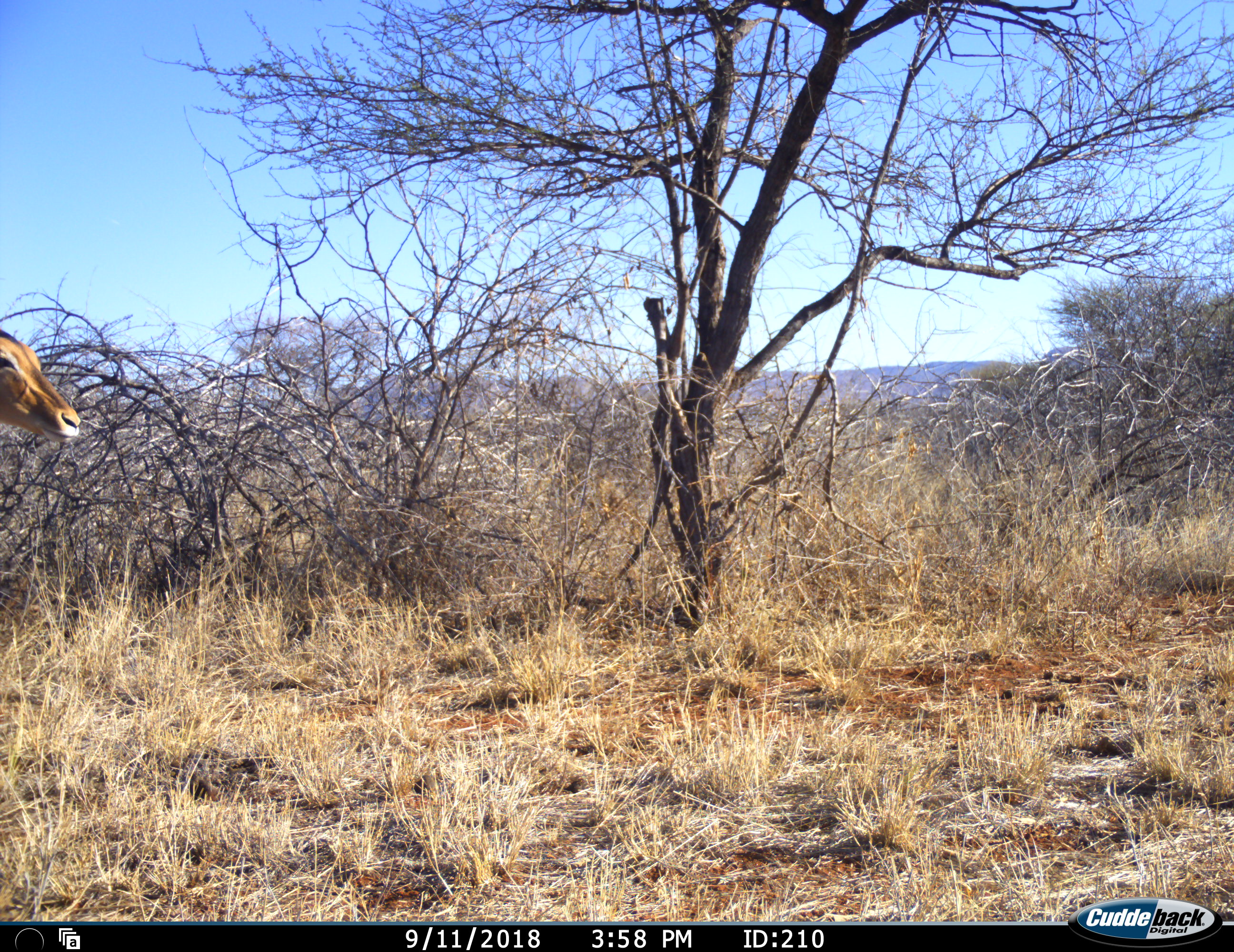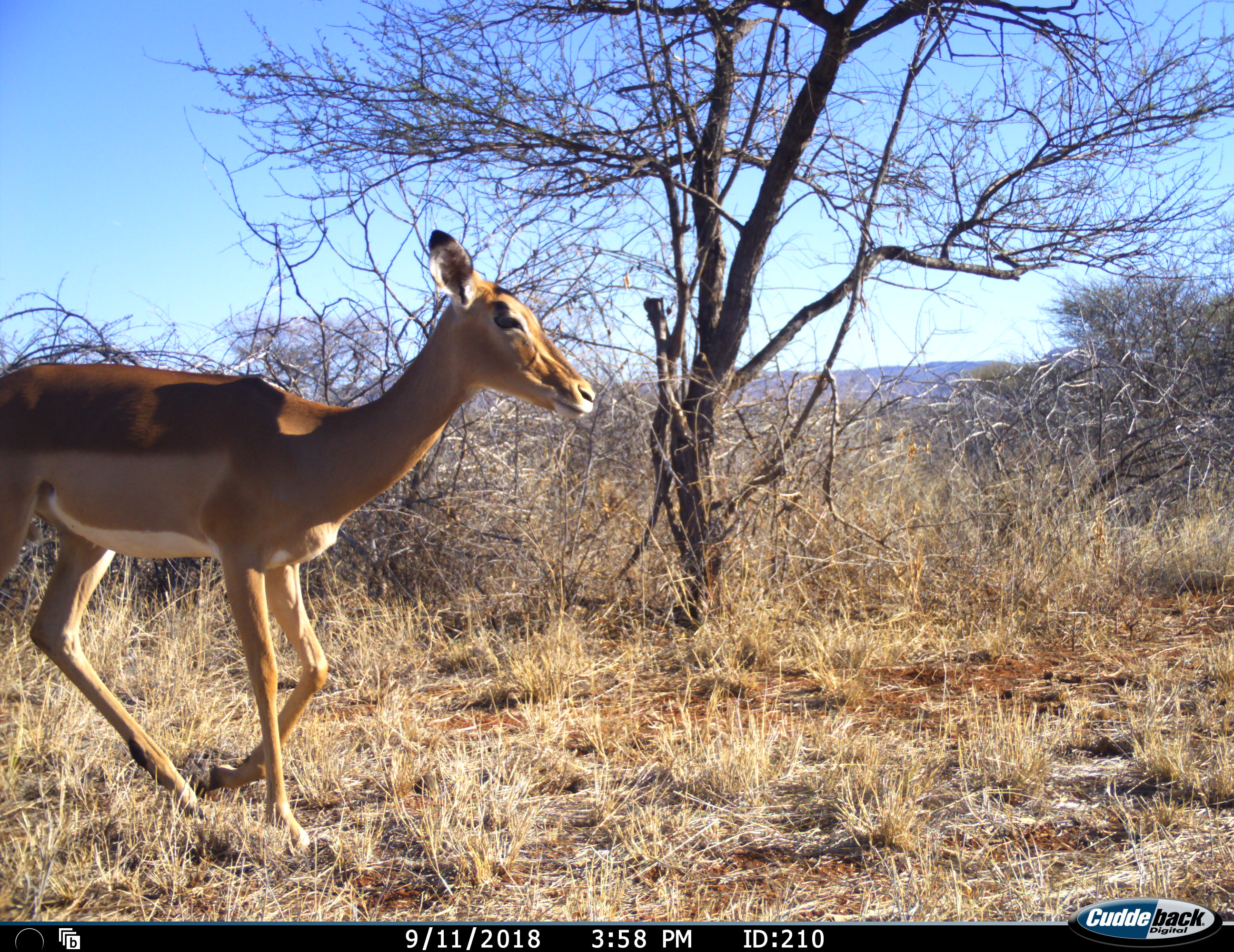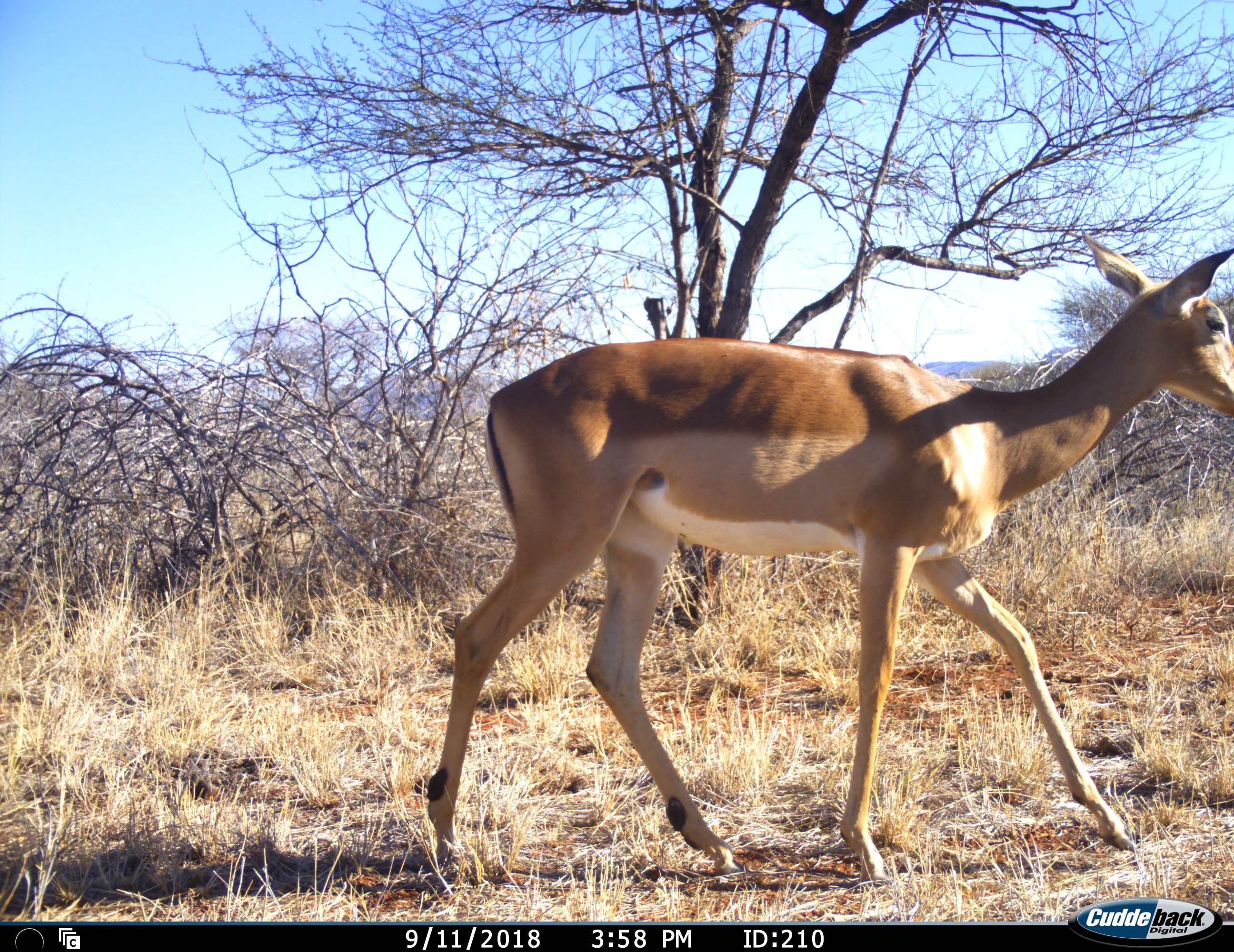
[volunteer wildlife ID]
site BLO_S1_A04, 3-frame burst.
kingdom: Animalia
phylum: Chordata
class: Mammalia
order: Artiodactyla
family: Bovidae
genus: Aepyceros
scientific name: Aepyceros melampus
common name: impala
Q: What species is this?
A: Impala (Aepyceros melampus).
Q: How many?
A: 1.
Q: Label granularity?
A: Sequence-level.